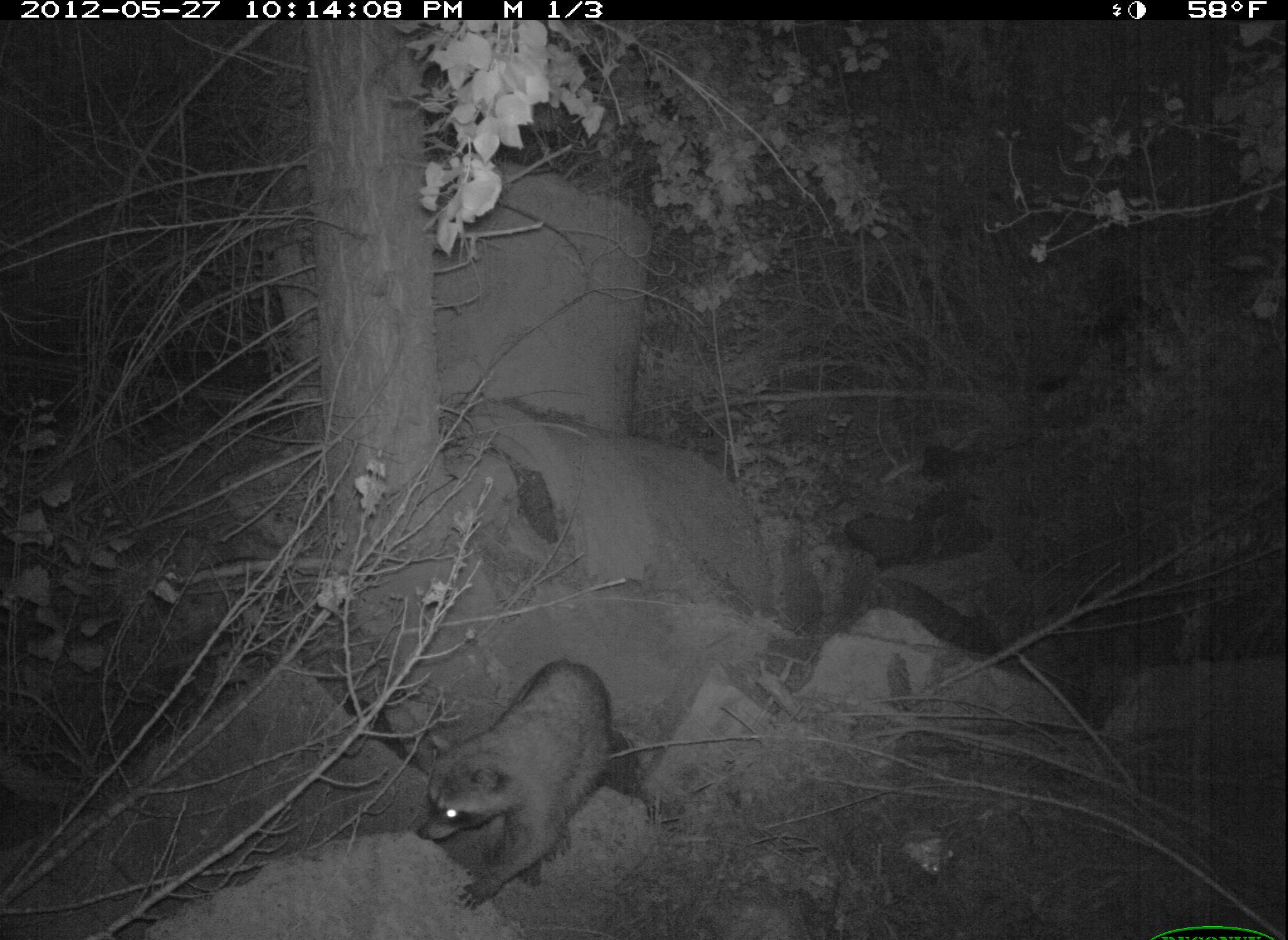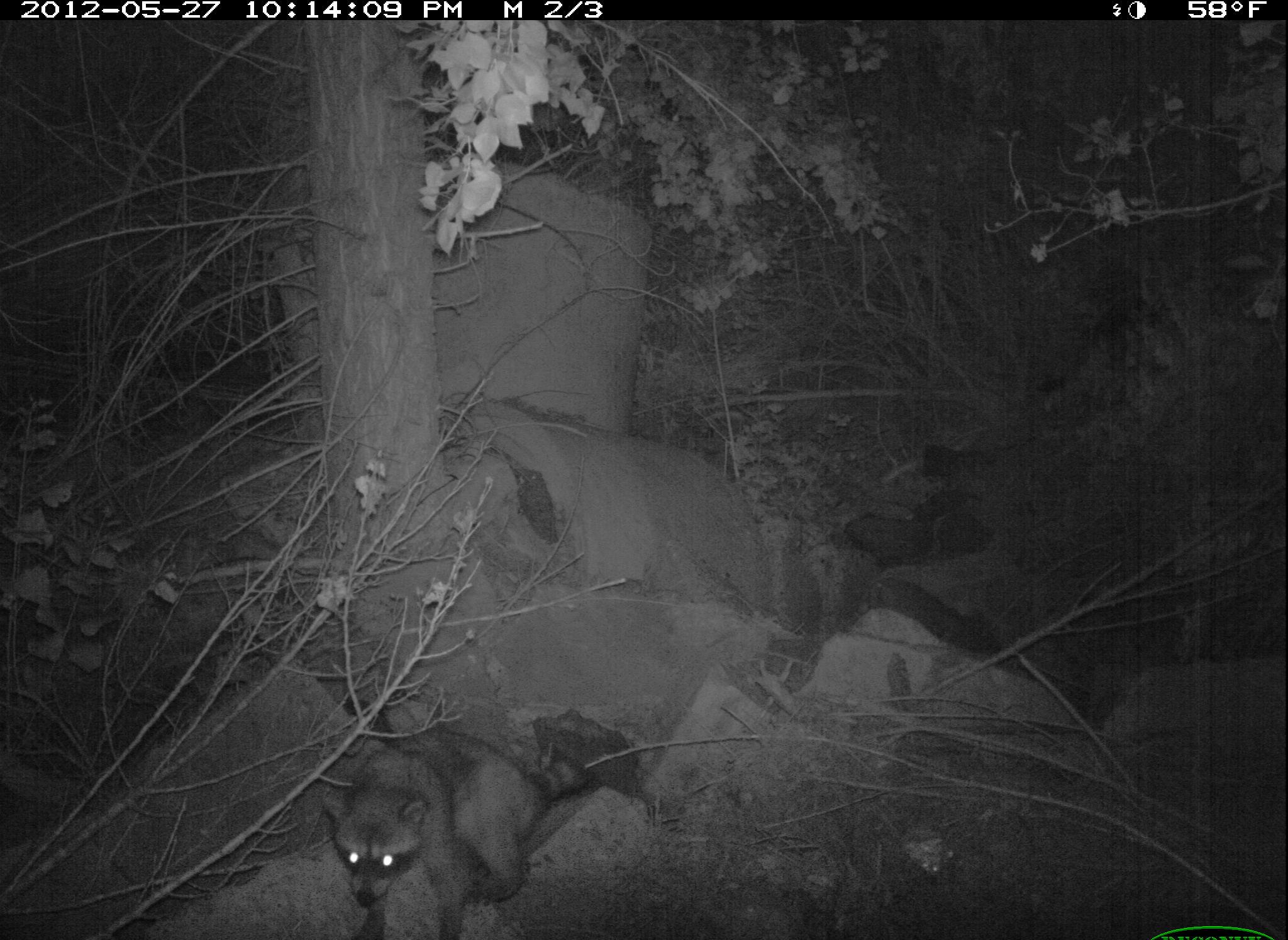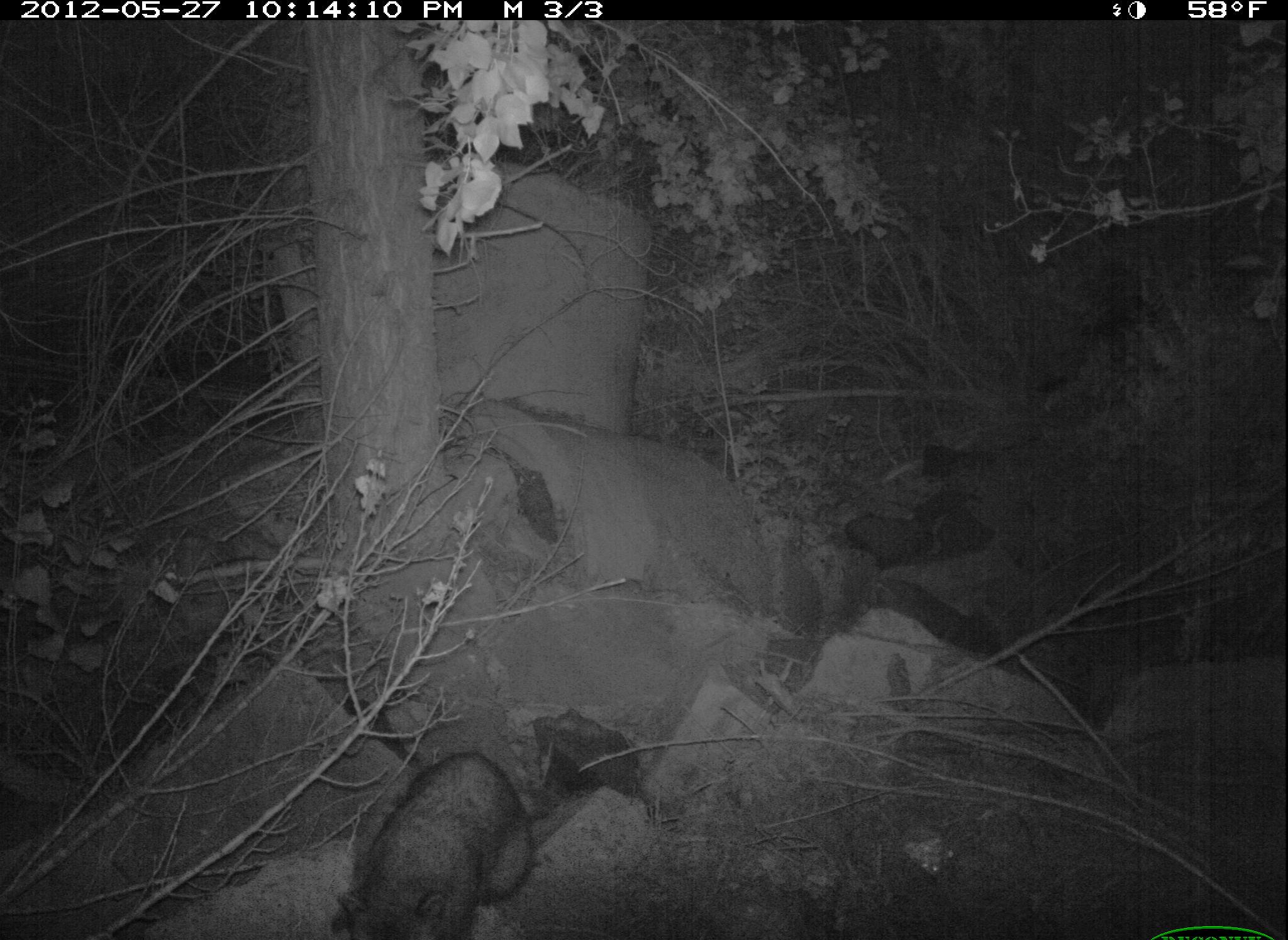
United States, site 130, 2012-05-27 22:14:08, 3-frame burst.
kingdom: Animalia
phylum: Chordata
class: Mammalia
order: Carnivora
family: Procyonidae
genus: Procyon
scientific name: Procyon lotor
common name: raccoon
Raccoon (Procyon lotor).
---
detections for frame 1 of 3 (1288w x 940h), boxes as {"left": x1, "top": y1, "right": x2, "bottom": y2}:
raccoon: {"left": 402, "top": 651, "right": 647, "bottom": 916}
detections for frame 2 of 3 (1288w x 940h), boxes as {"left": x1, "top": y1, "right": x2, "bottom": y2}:
raccoon: {"left": 317, "top": 712, "right": 596, "bottom": 940}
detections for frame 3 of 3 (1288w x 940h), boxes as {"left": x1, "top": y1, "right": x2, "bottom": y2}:
raccoon: {"left": 322, "top": 749, "right": 547, "bottom": 937}